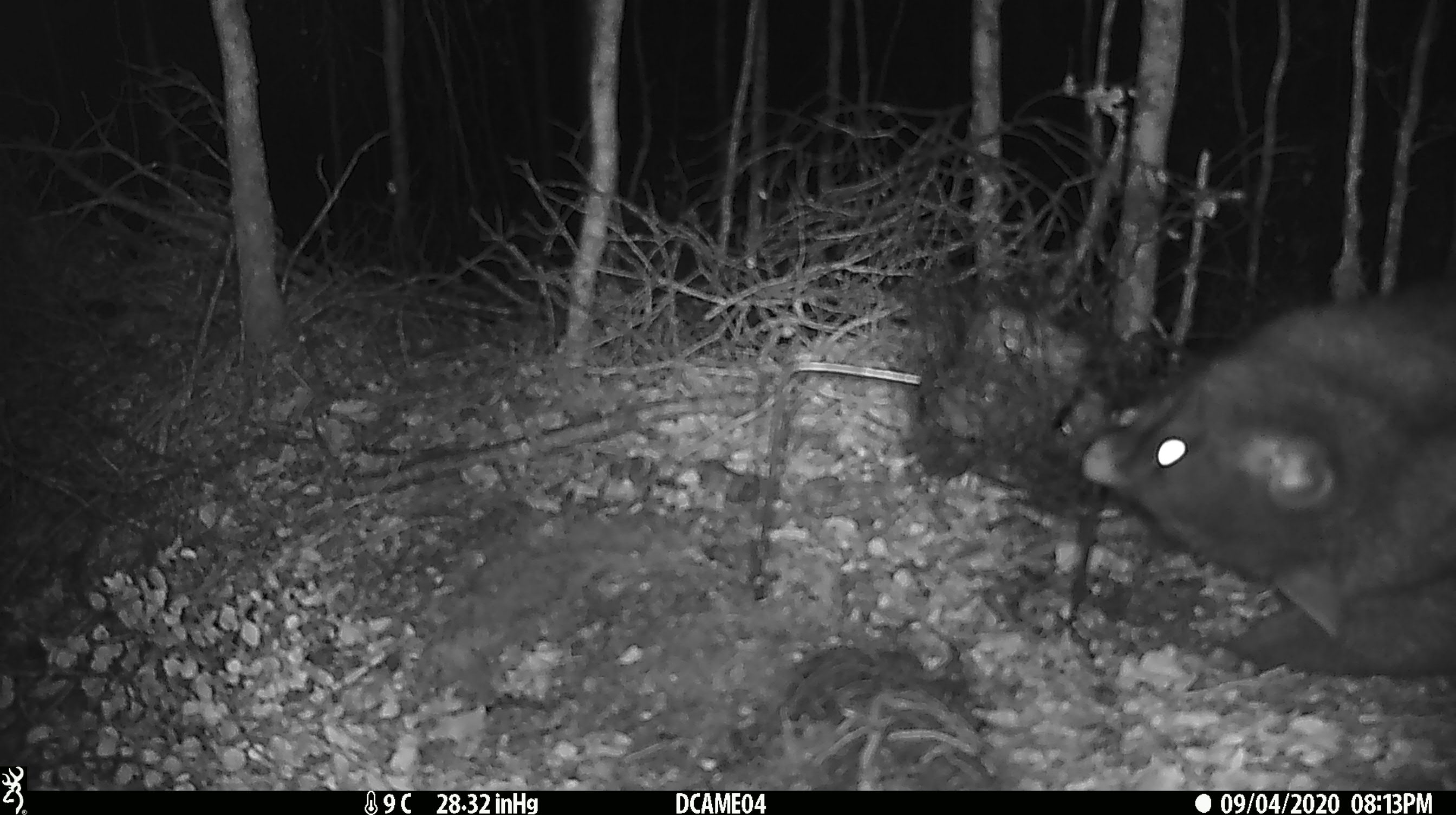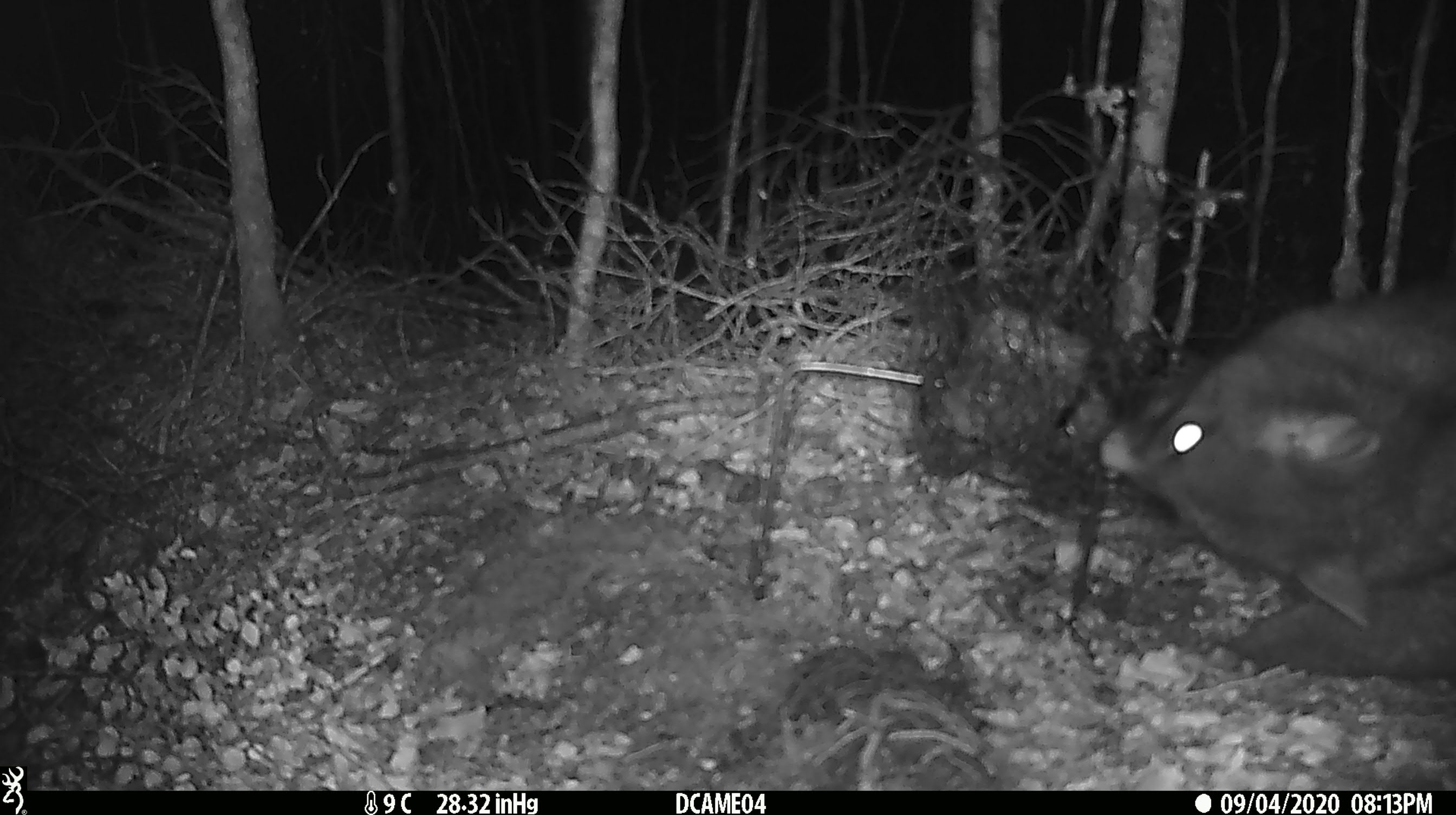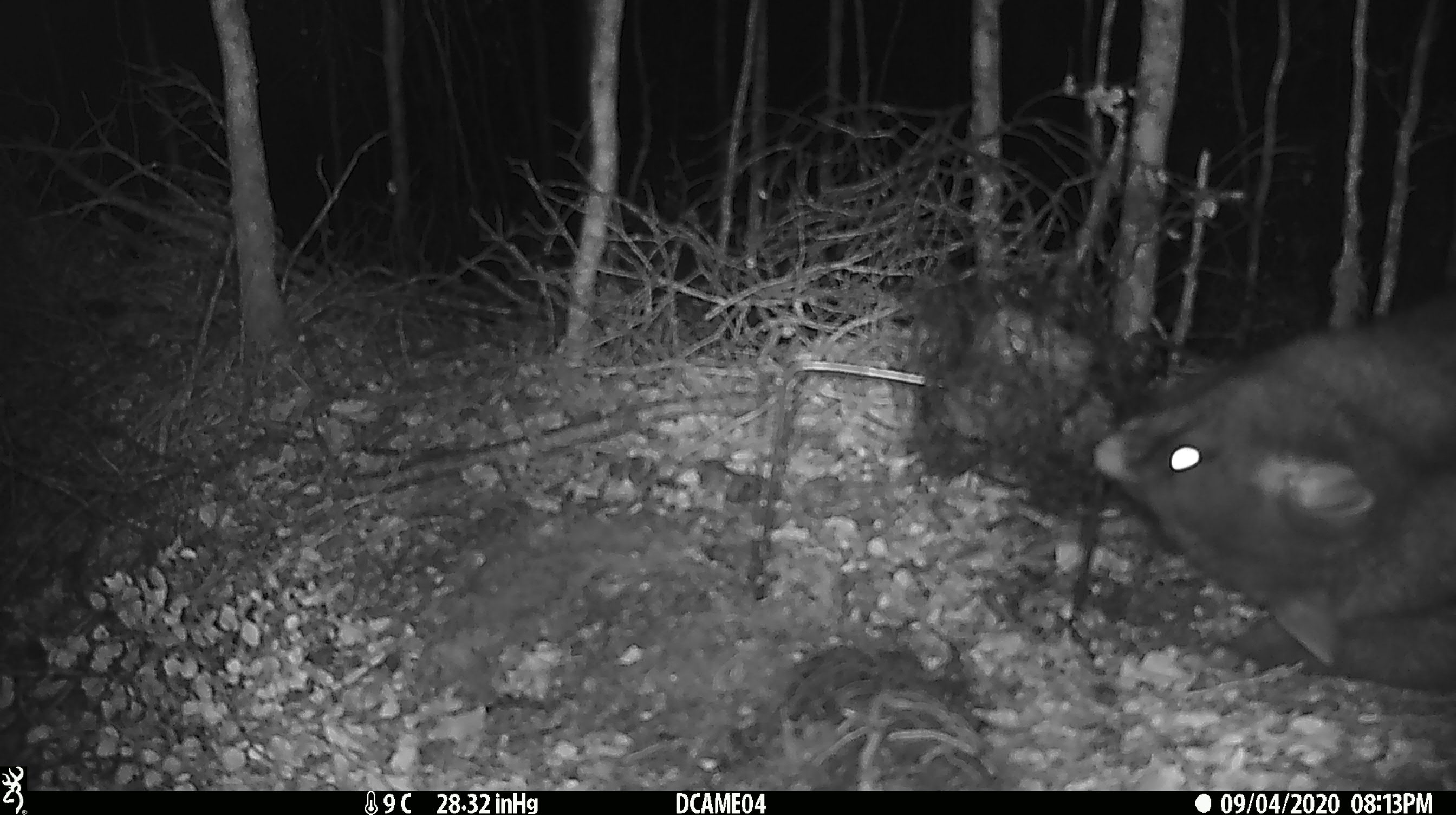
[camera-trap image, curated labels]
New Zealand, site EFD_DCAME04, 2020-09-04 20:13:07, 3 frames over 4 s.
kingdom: Animalia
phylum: Chordata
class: Mammalia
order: Diprotodontia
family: Phalangeridae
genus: Trichosurus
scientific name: Trichosurus vulpecula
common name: common brushtail possum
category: possum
Possum (common brushtail possum) (Trichosurus vulpecula).